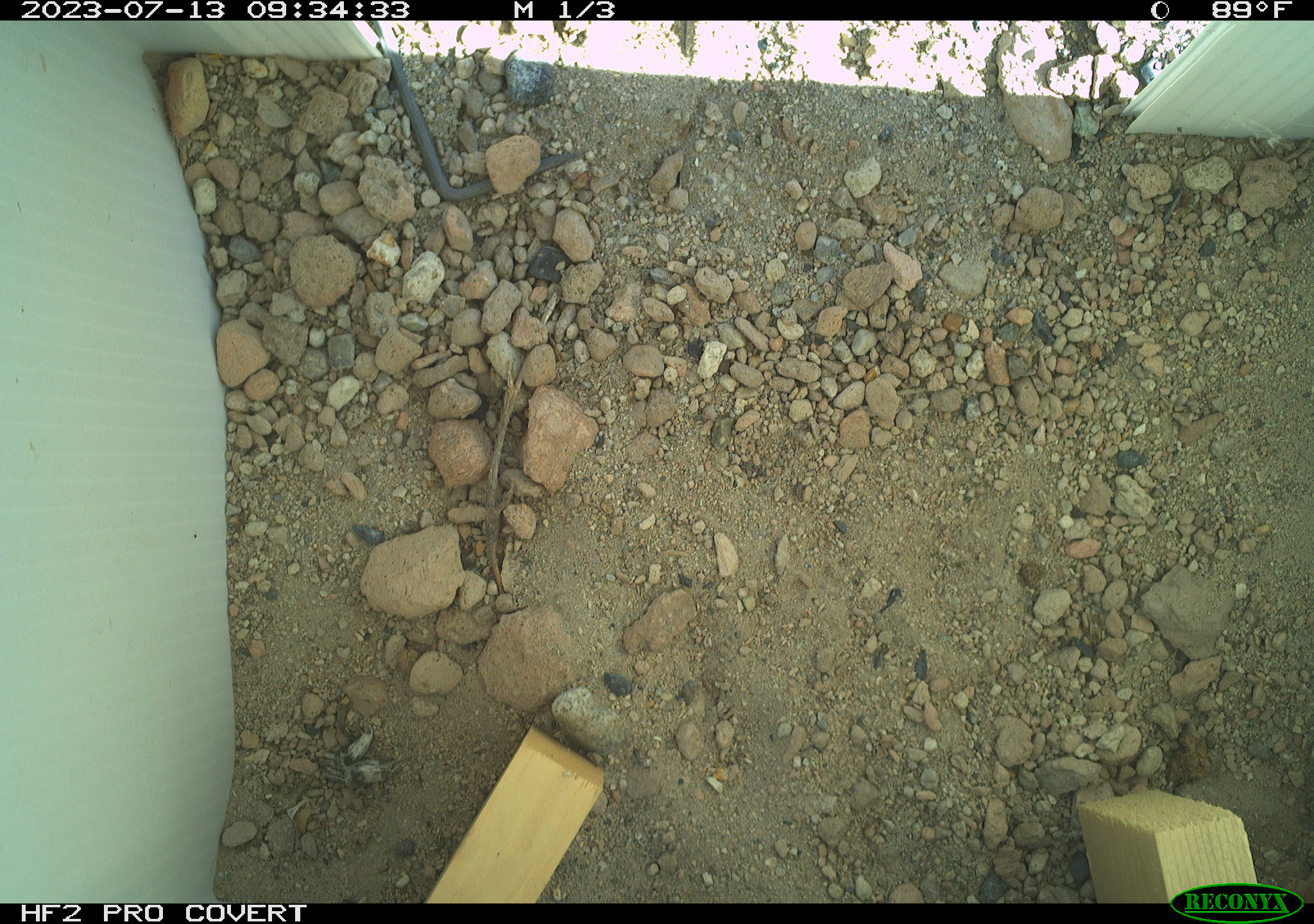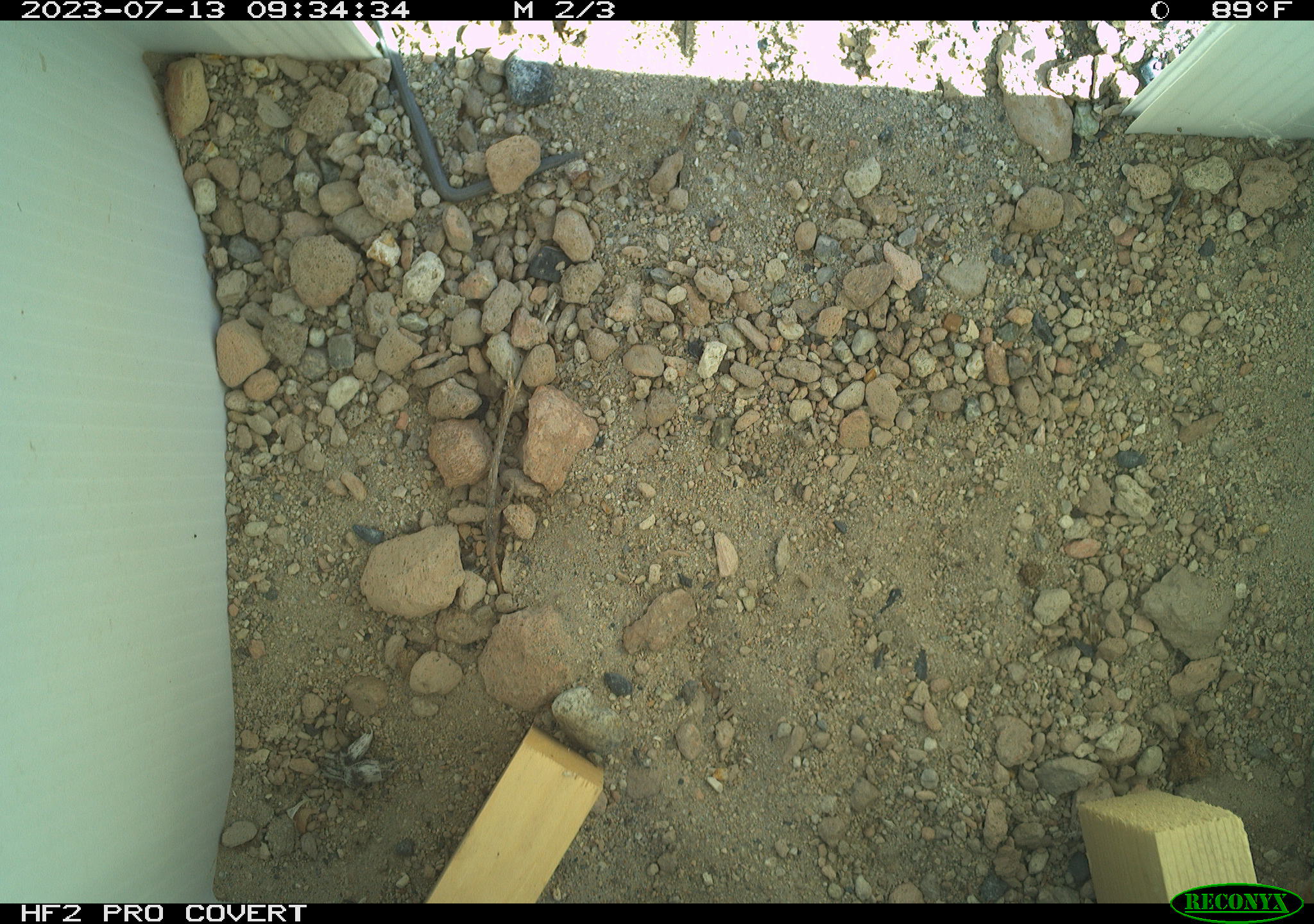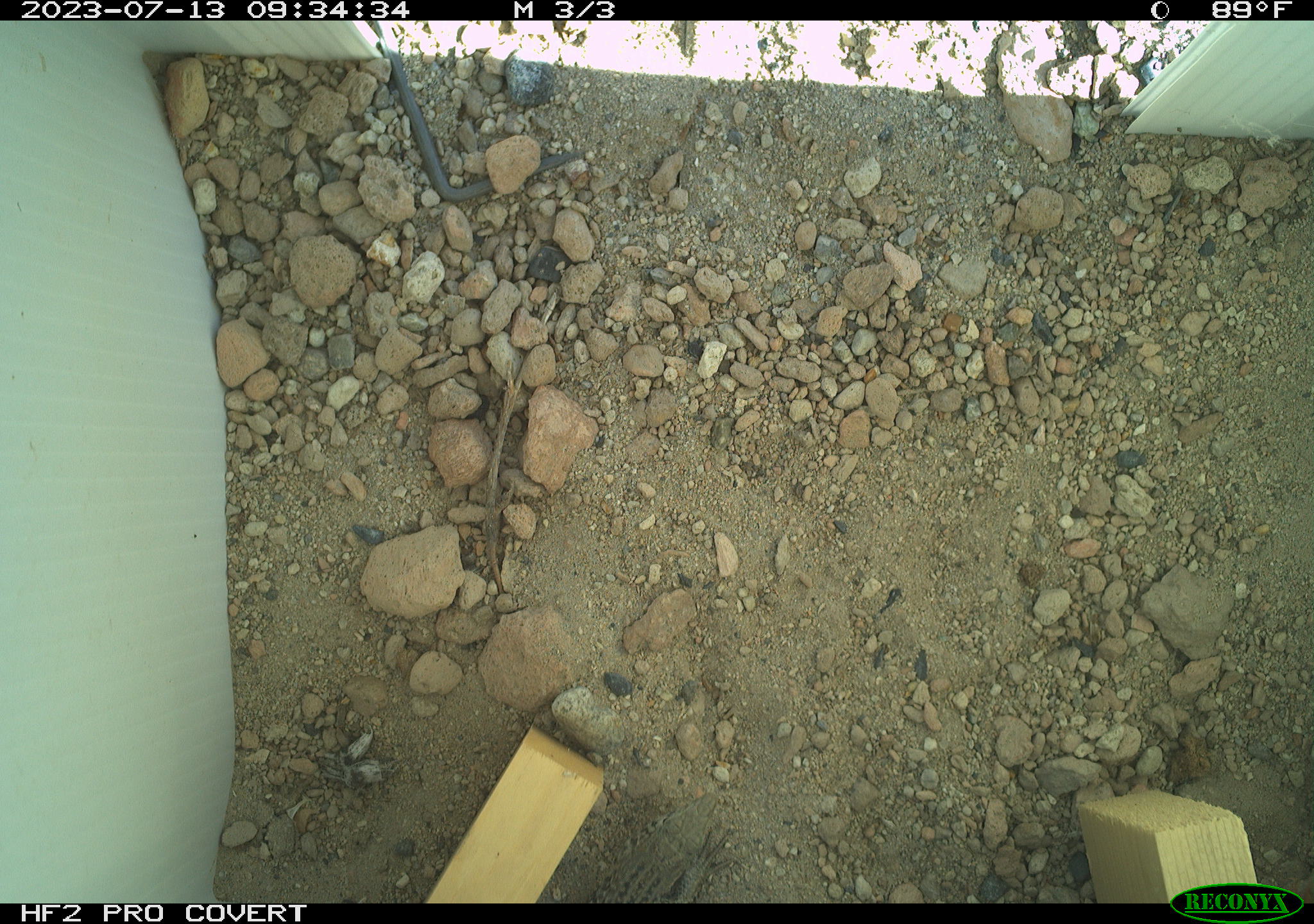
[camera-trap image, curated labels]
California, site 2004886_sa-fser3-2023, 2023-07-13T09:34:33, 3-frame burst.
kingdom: Animalia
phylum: Chordata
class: Reptilia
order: Squamata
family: Teiidae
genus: Aspidoscelis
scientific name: Aspidoscelis tigris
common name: western whiptail